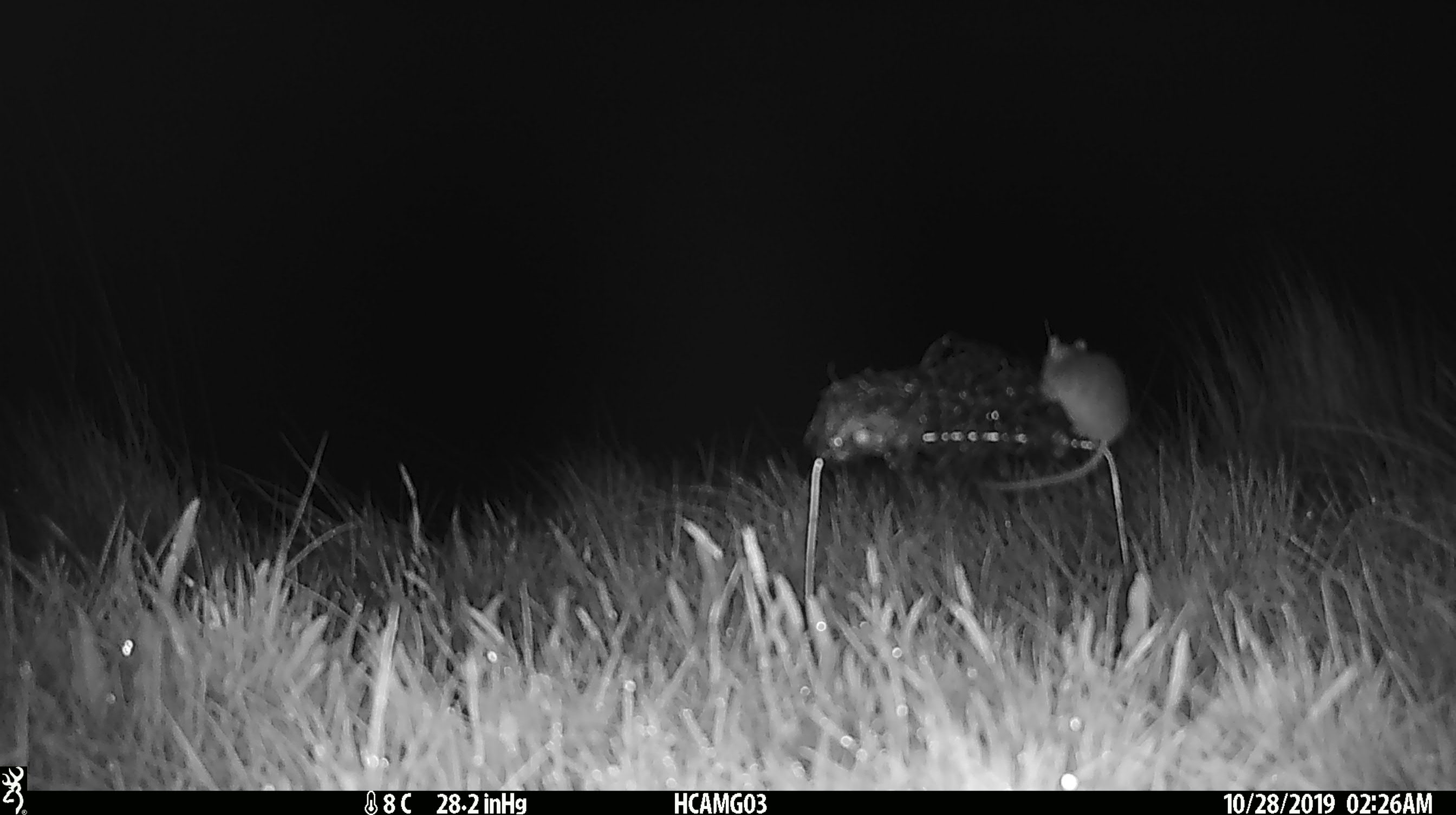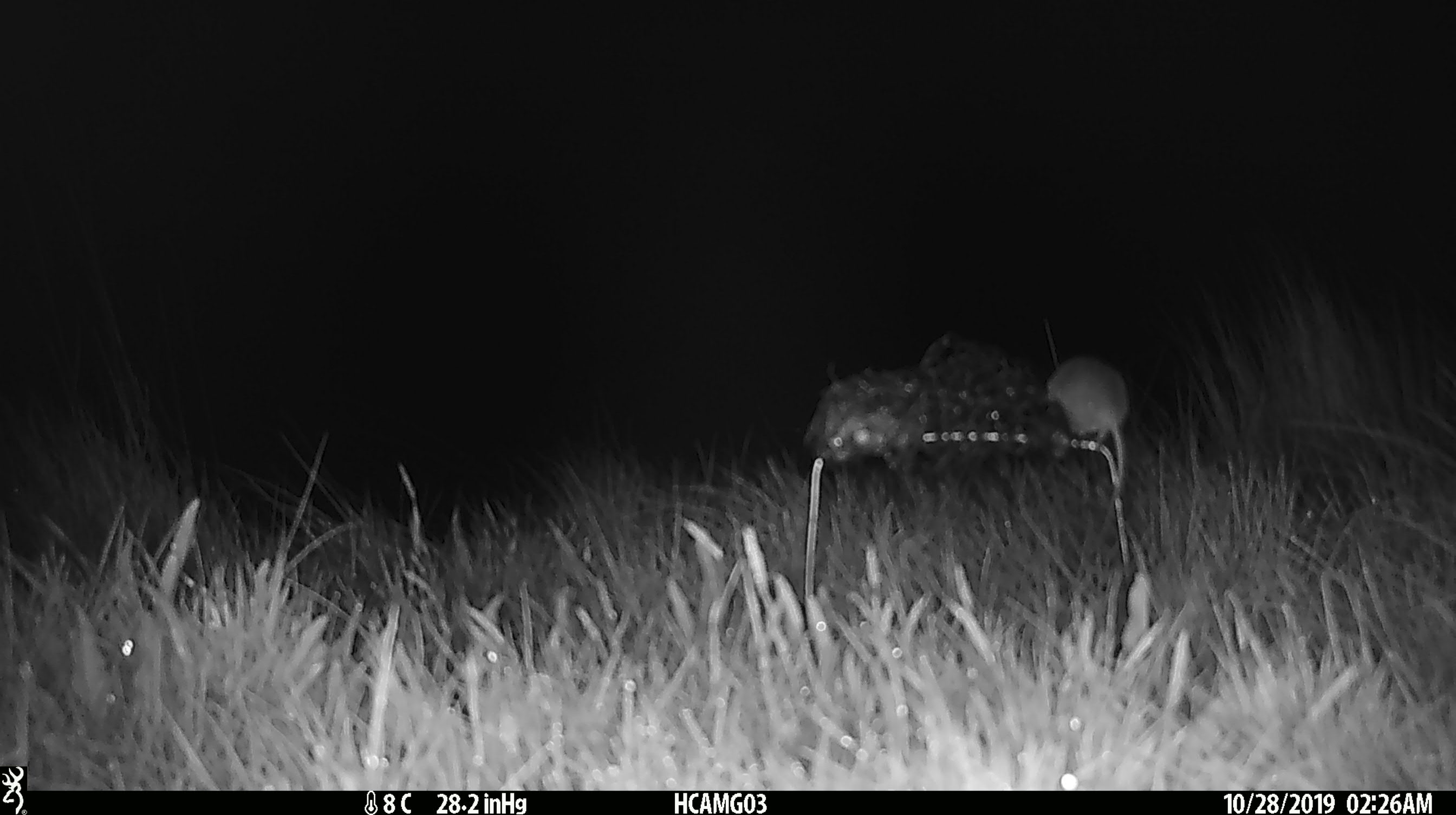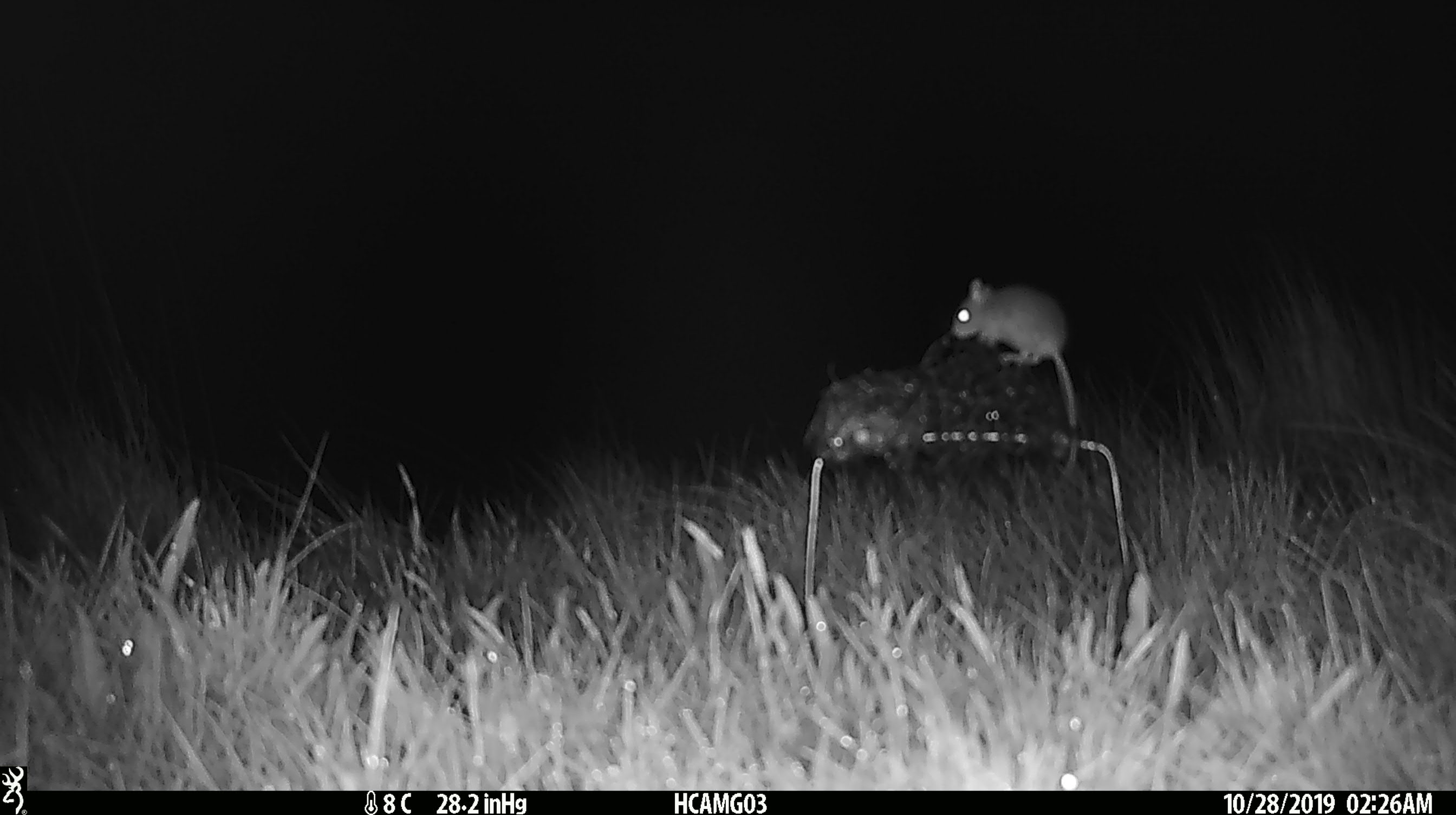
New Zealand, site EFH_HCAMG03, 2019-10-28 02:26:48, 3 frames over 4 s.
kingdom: Animalia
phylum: Chordata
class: Mammalia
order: Rodentia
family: Muridae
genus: Mus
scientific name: Mus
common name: mouse